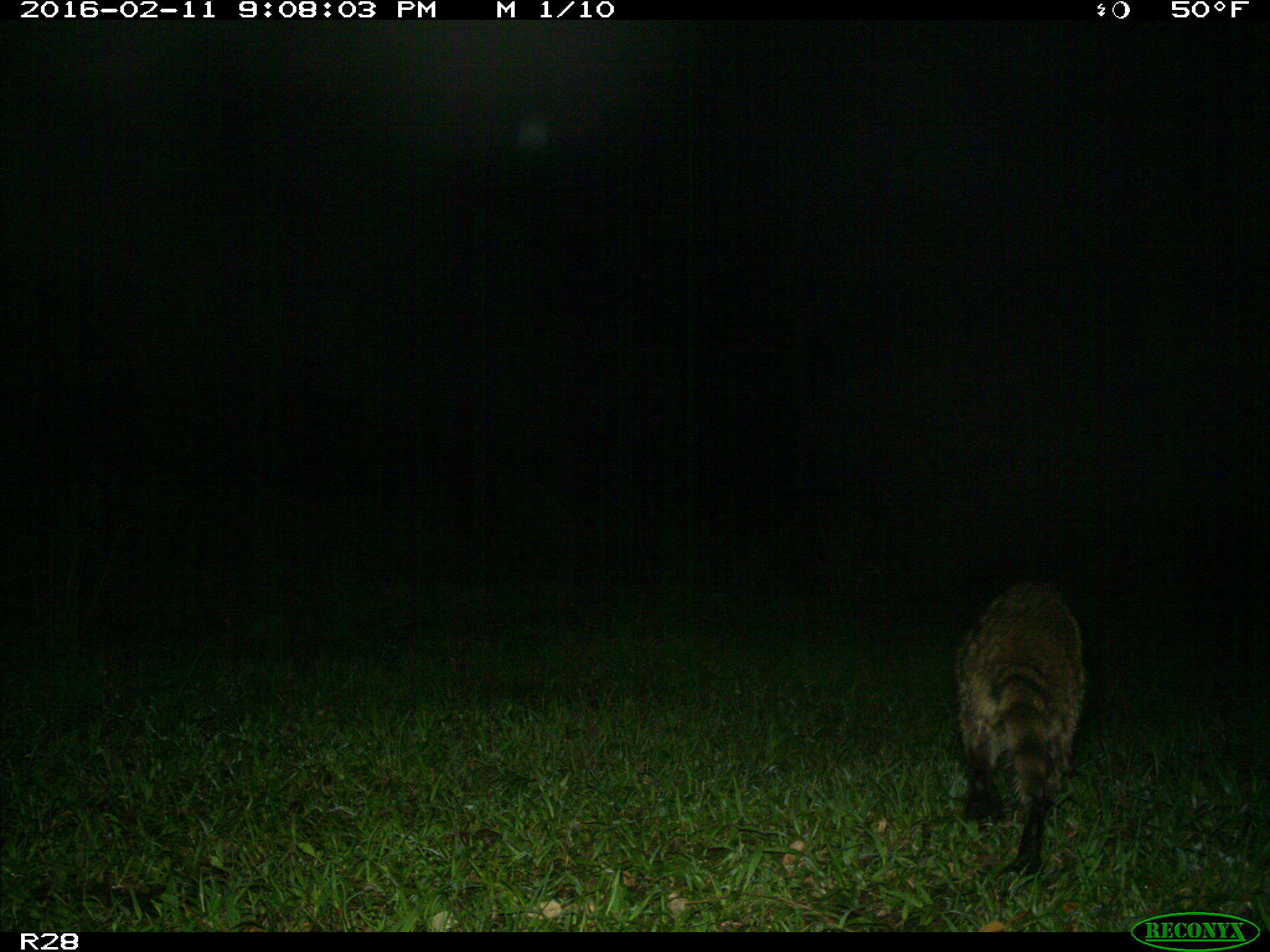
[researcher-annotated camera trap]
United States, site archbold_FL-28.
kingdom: Animalia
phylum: Chordata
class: Mammalia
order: Carnivora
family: Procyonidae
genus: Procyon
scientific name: Procyon lotor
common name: common raccoon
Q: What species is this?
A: Procyon lotor (common raccoon).